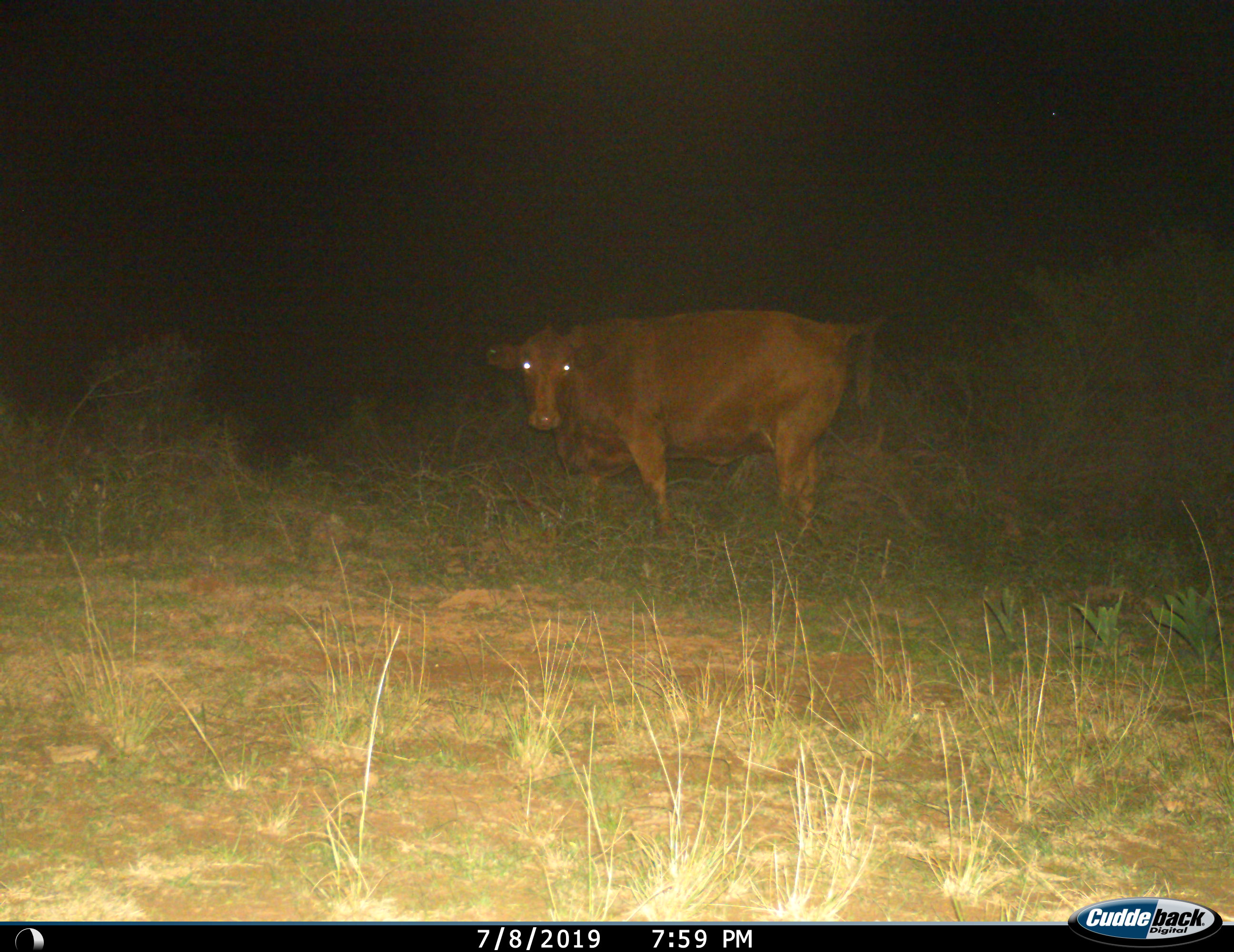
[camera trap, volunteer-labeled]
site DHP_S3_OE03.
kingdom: Animalia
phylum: Chordata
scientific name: Vertebrata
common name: domestic animal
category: domesticanimal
Domesticanimal (domestic animal) (Vertebrata), count 1. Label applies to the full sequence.